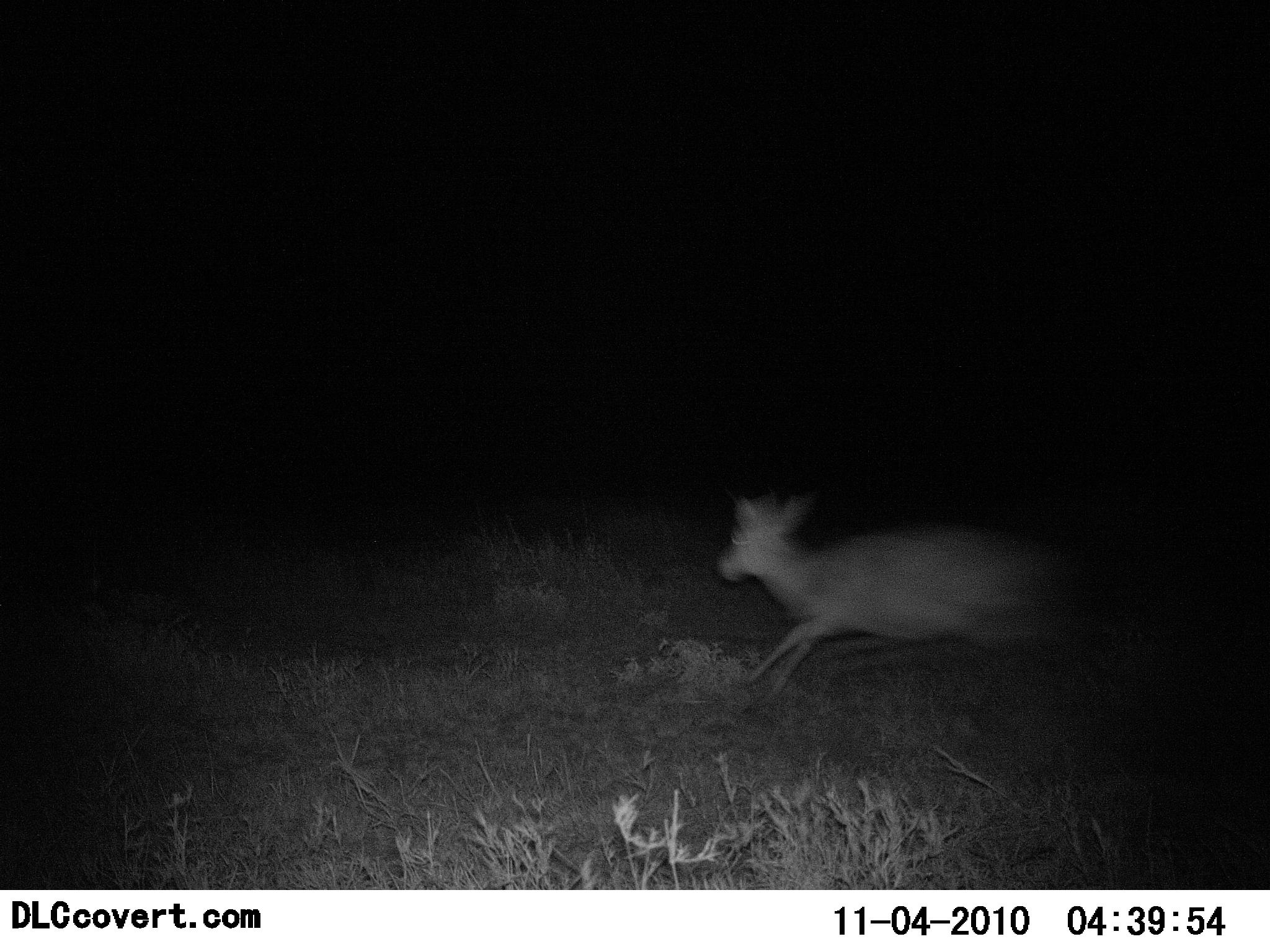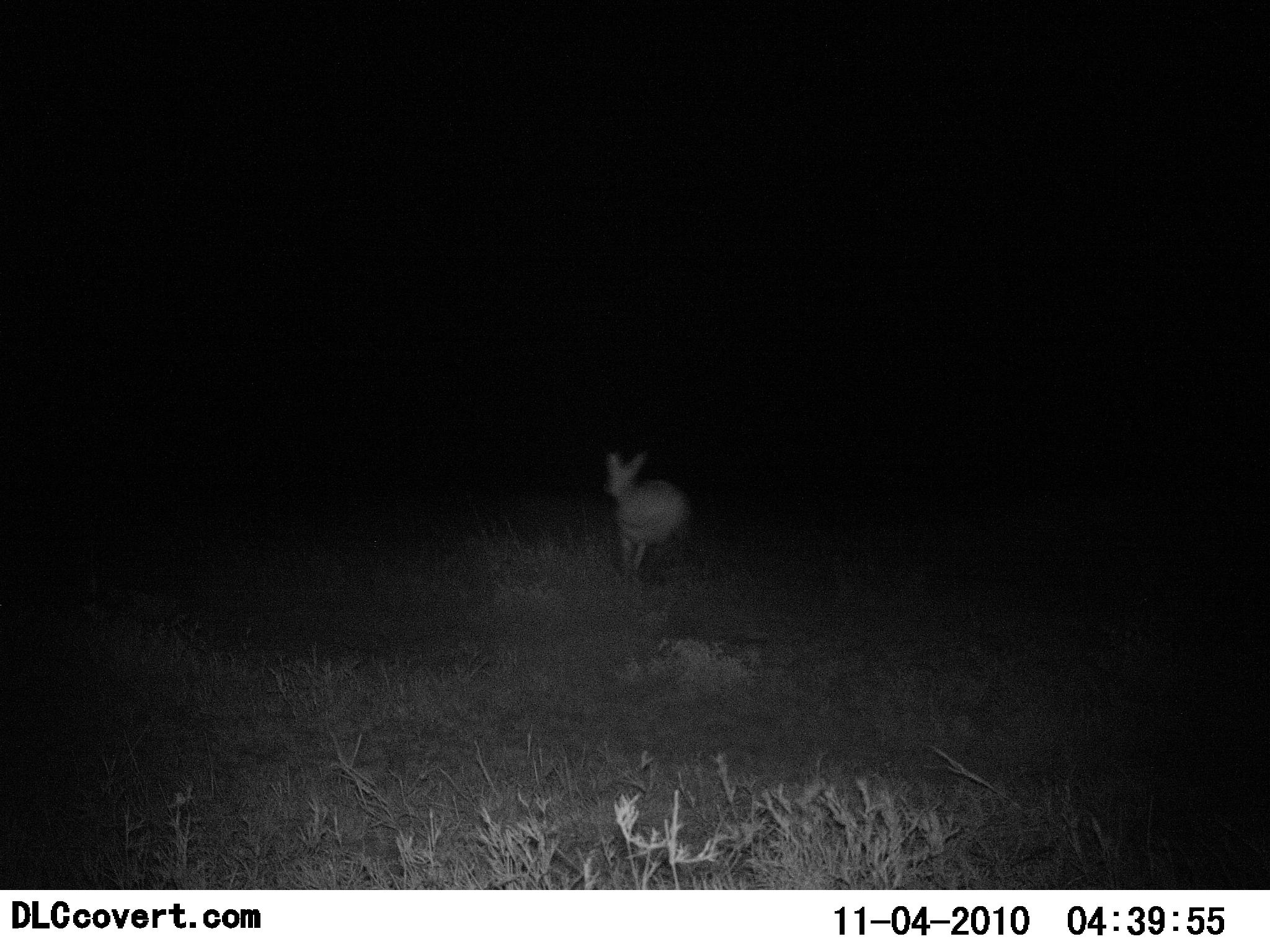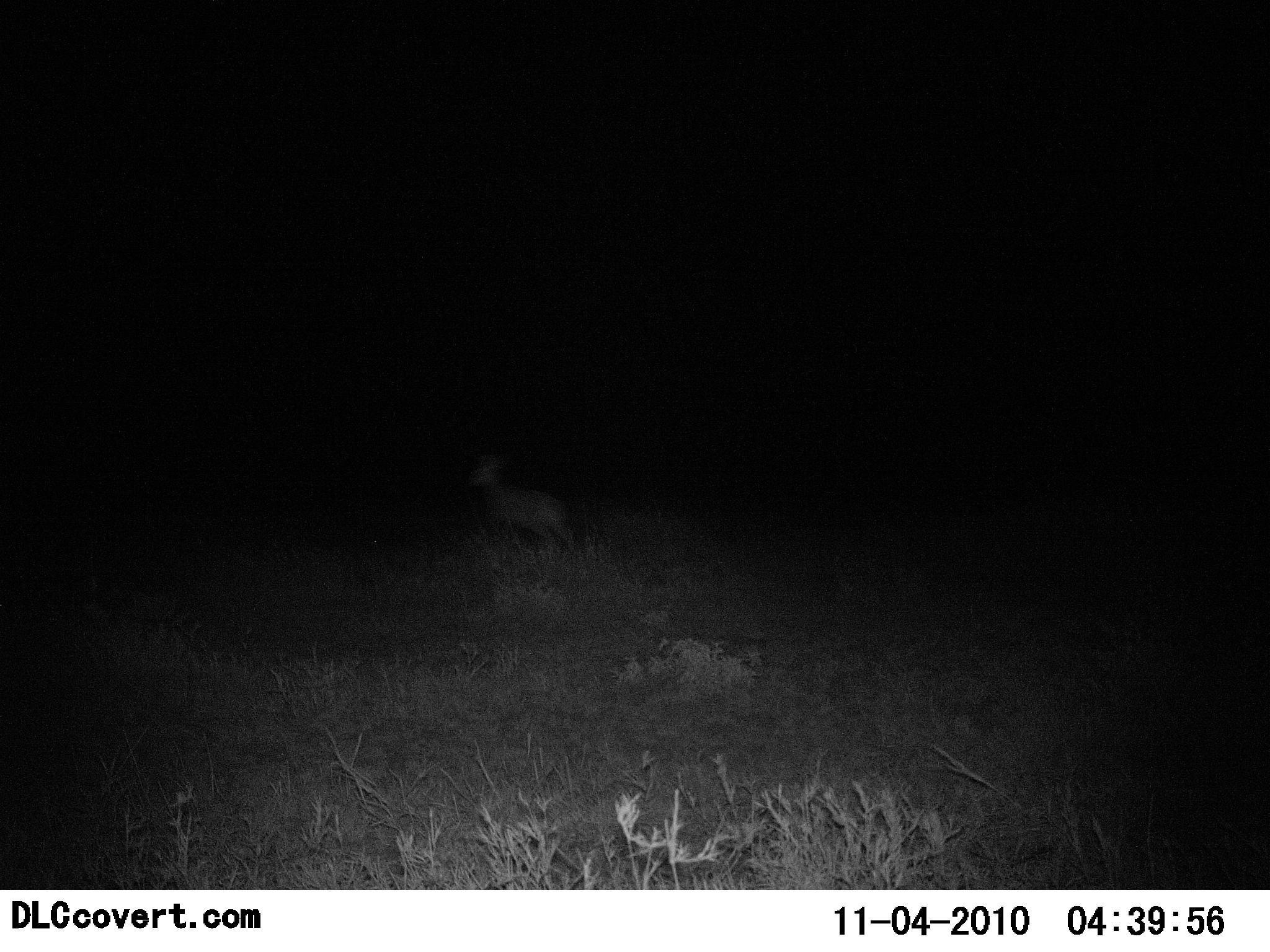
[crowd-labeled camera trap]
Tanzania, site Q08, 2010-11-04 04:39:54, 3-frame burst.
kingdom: Animalia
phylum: Chordata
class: Mammalia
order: Artiodactyla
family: Bovidae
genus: Redunca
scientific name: Redunca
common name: reedbuck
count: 1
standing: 0%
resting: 0%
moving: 100%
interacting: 0%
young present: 0%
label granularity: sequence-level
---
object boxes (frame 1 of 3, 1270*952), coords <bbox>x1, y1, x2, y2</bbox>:
animal: <bbox>716, 493, 1070, 713</bbox>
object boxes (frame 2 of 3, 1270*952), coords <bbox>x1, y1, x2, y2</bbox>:
animal: <bbox>605, 451, 688, 581</bbox>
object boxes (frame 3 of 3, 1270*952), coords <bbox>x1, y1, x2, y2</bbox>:
animal: <bbox>469, 453, 574, 555</bbox>